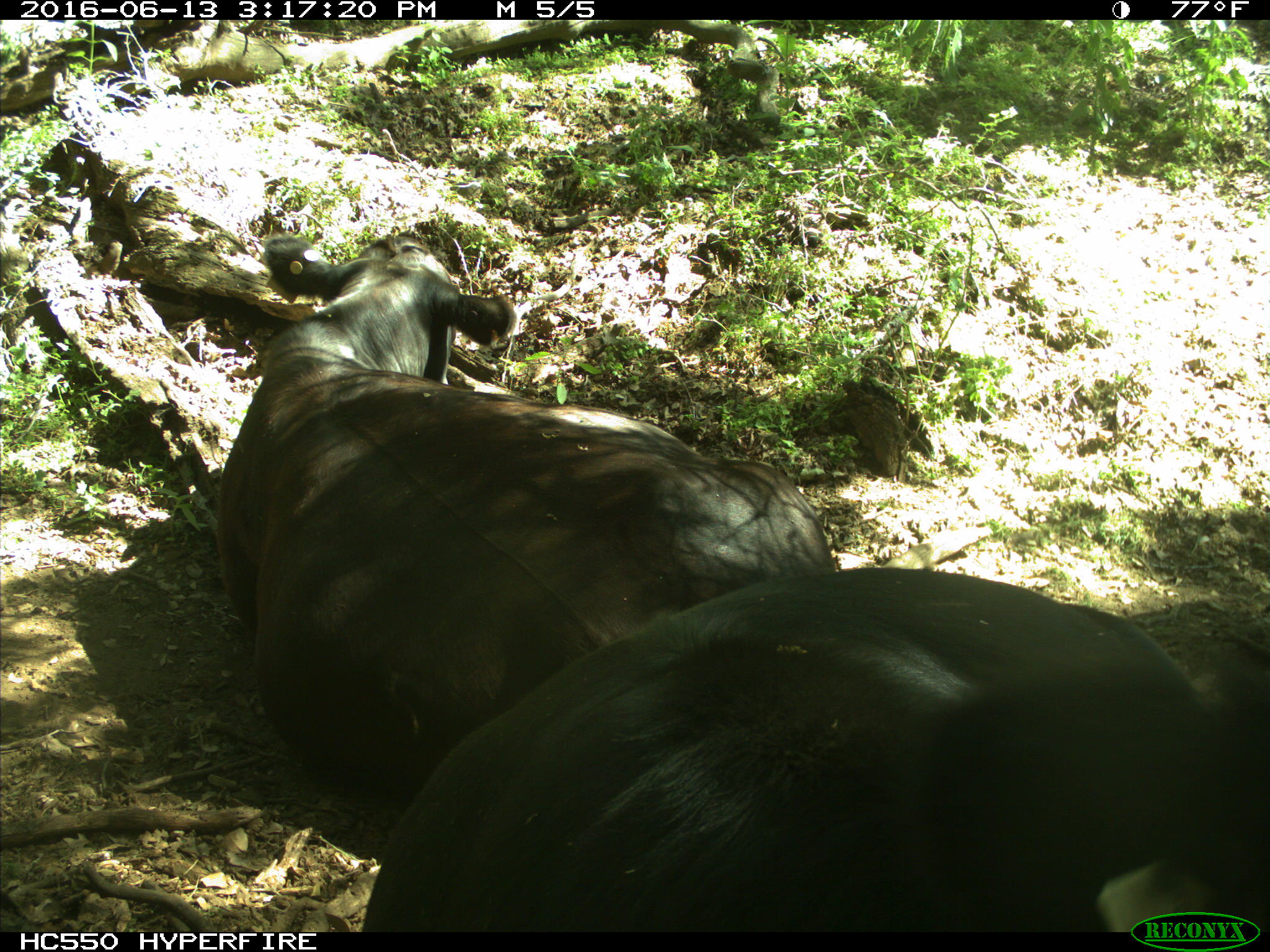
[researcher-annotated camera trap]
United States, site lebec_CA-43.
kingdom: Animalia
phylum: Chordata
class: Mammalia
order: Artiodactyla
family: Bovidae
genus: Bos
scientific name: Bos taurus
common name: domestic cow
Bos taurus (domestic cow).